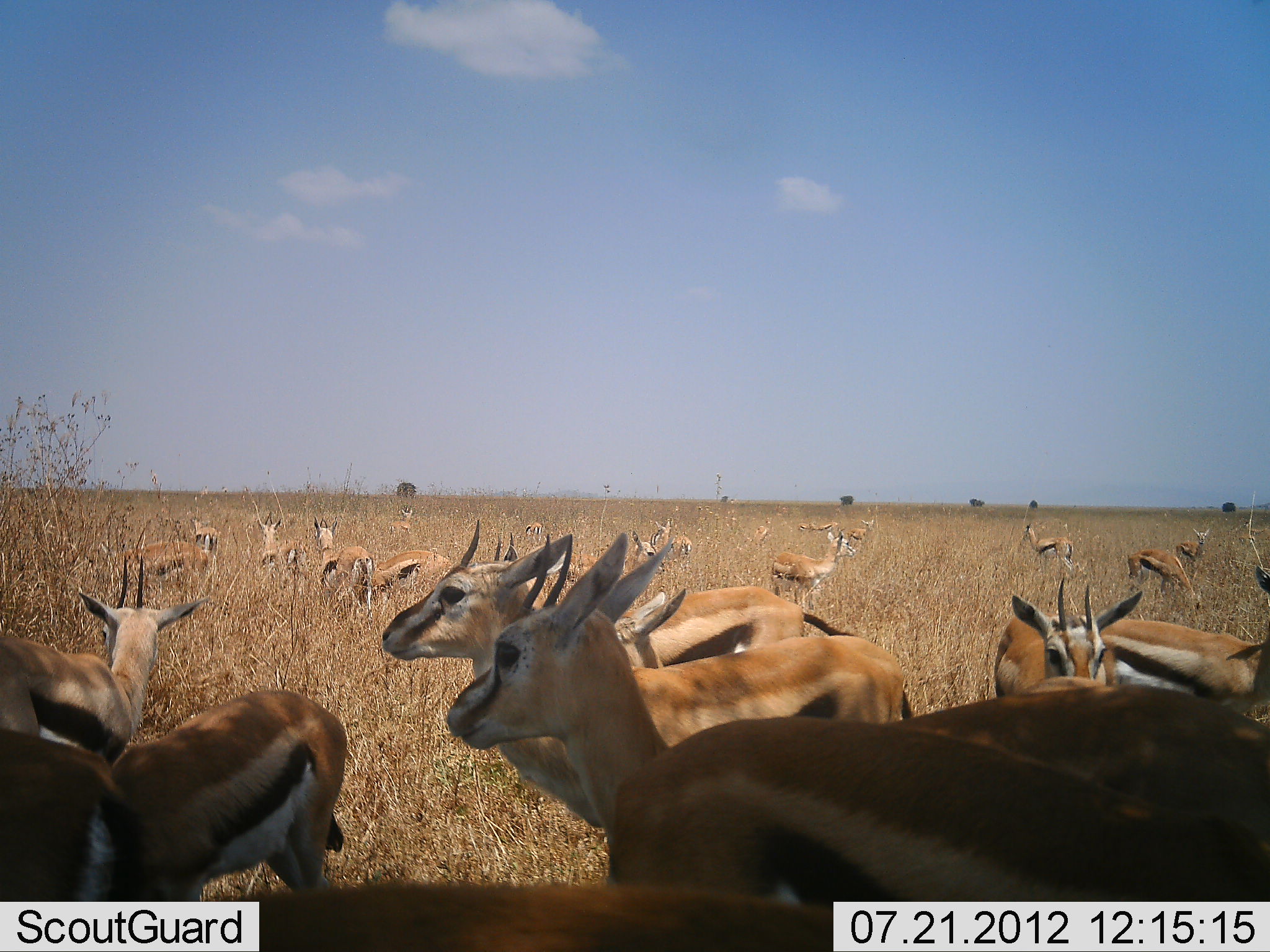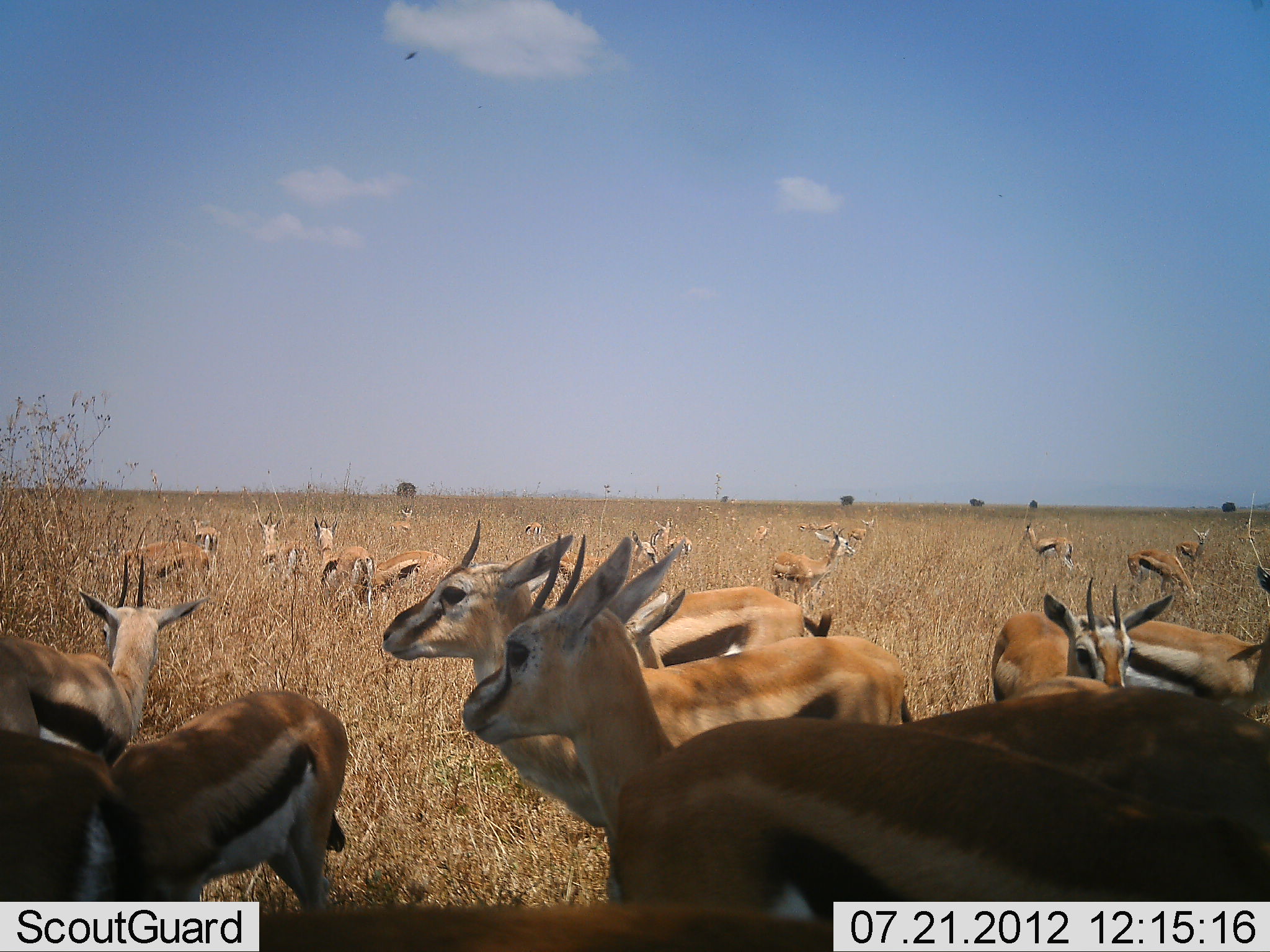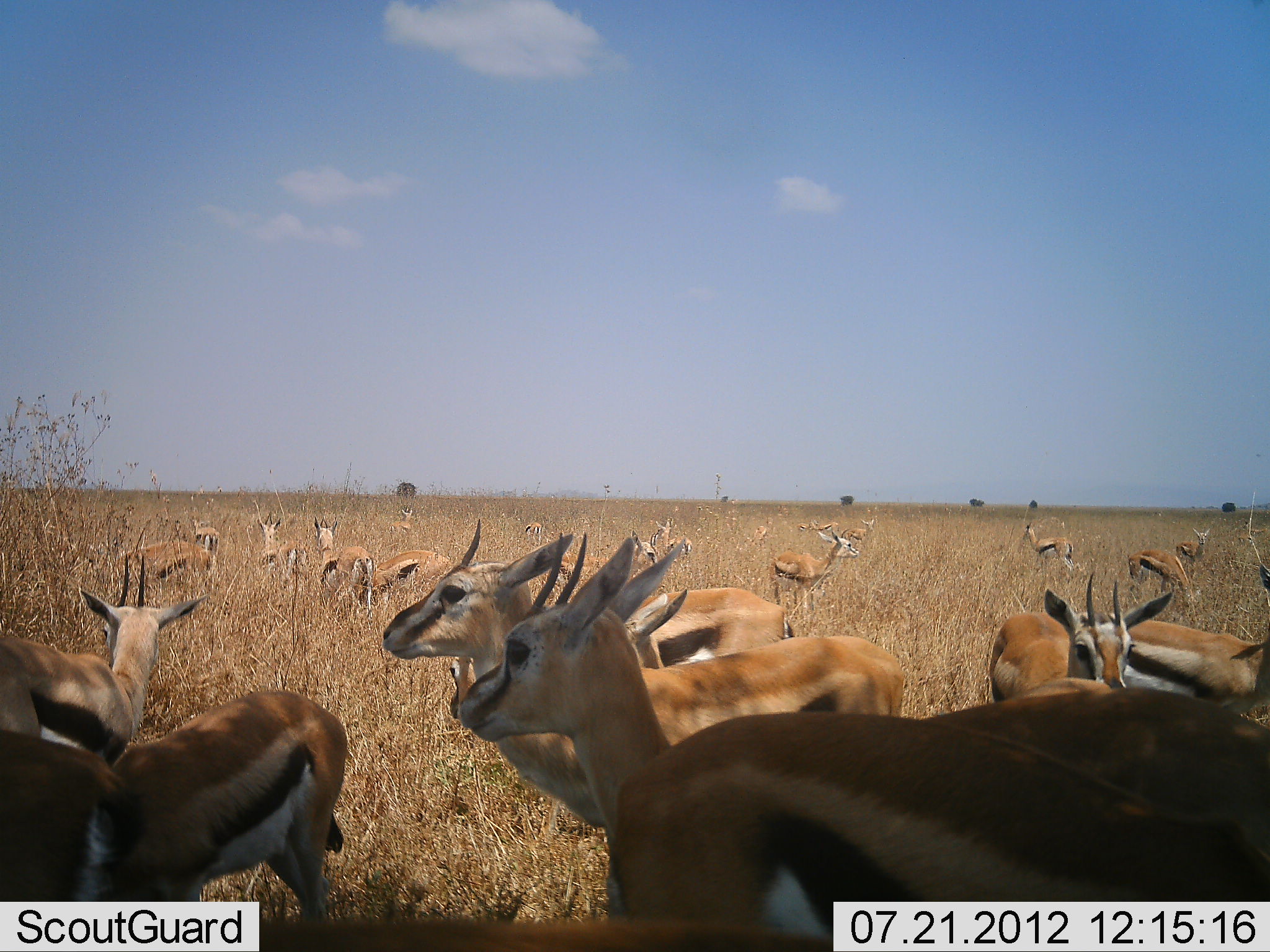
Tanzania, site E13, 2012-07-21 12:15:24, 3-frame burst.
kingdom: Animalia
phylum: Chordata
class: Mammalia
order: Artiodactyla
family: Bovidae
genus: Eudorcas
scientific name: Eudorcas thomsonii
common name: thomson's gazelle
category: gazellethomsons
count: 11-50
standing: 90%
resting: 0%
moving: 10%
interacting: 0%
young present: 0%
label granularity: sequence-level